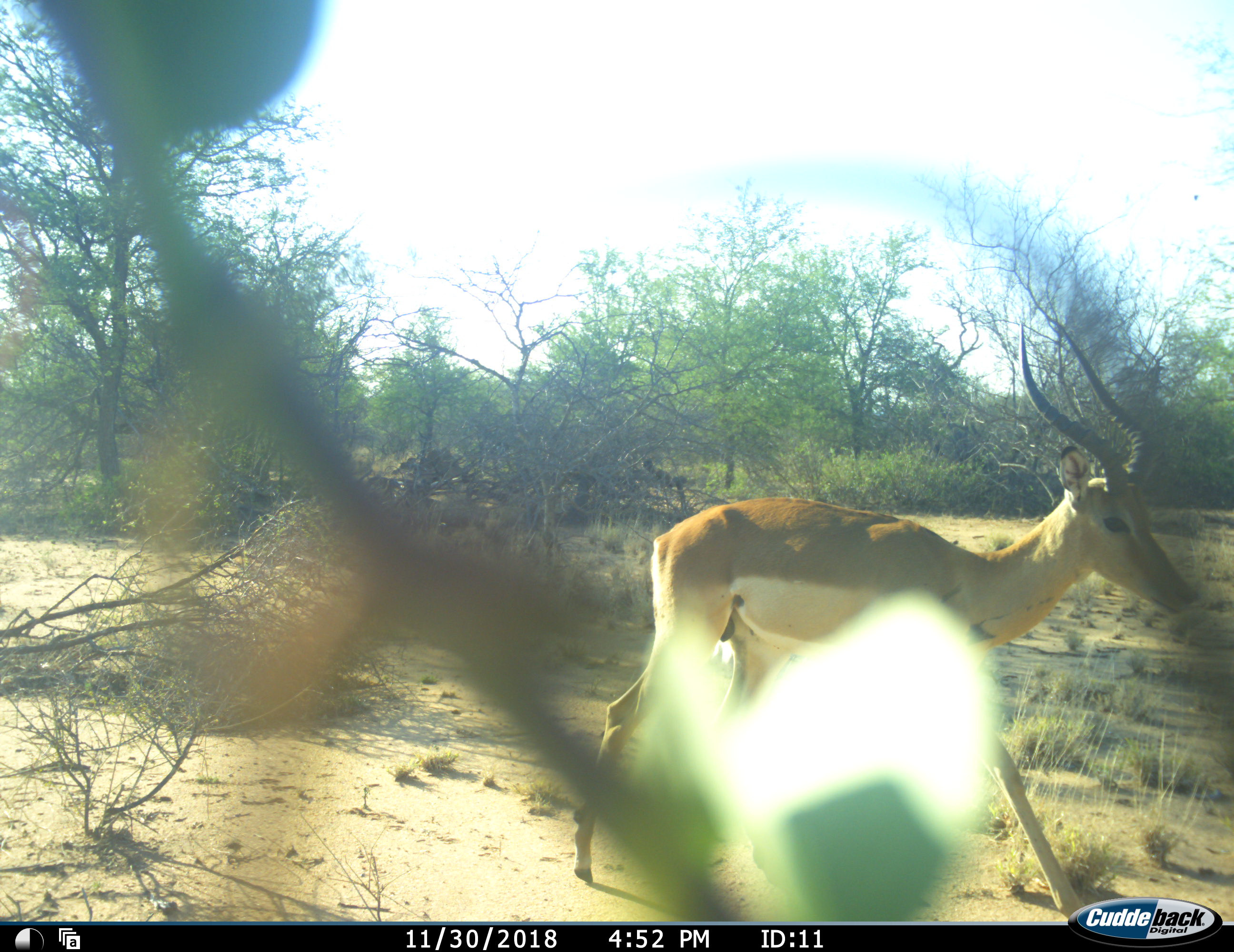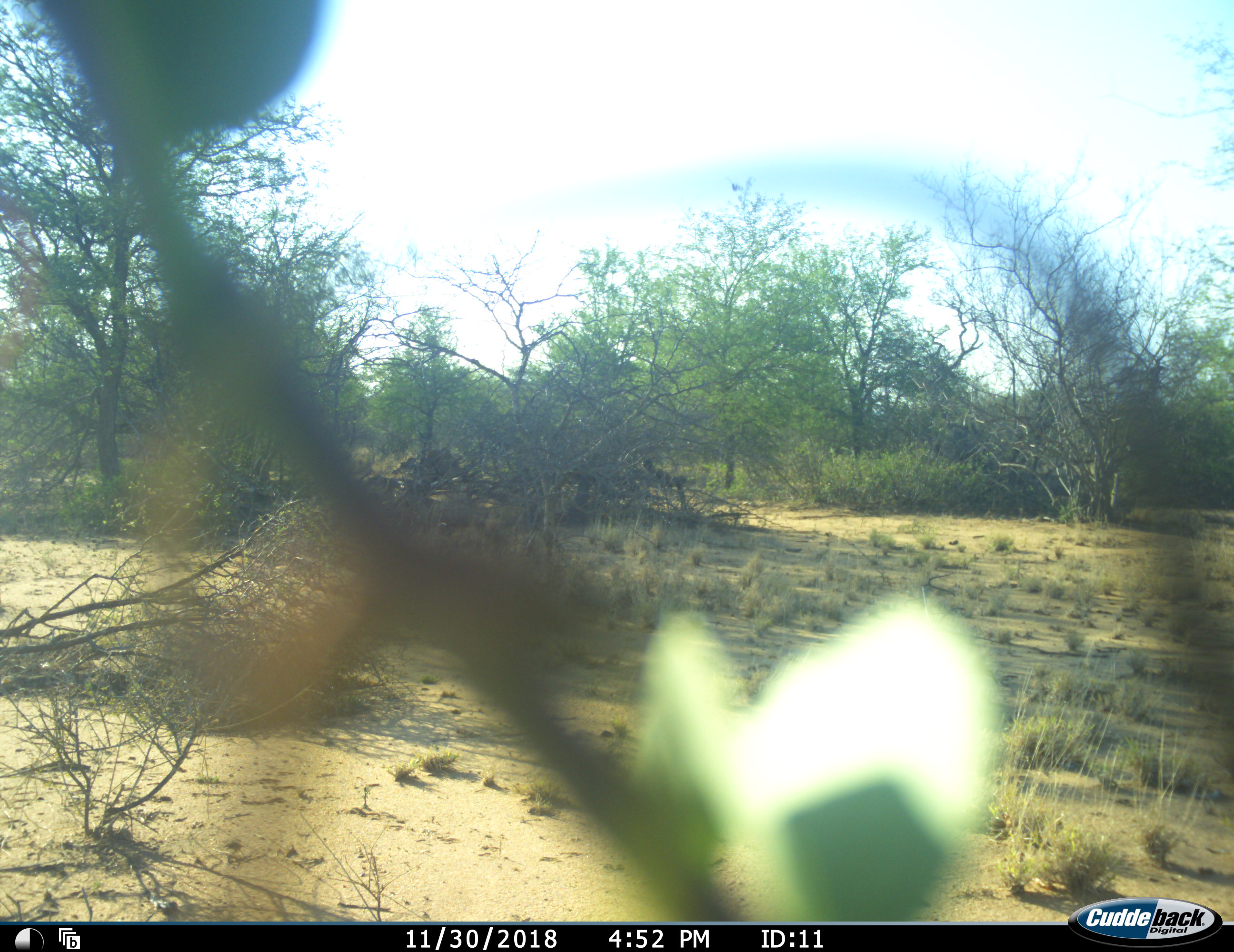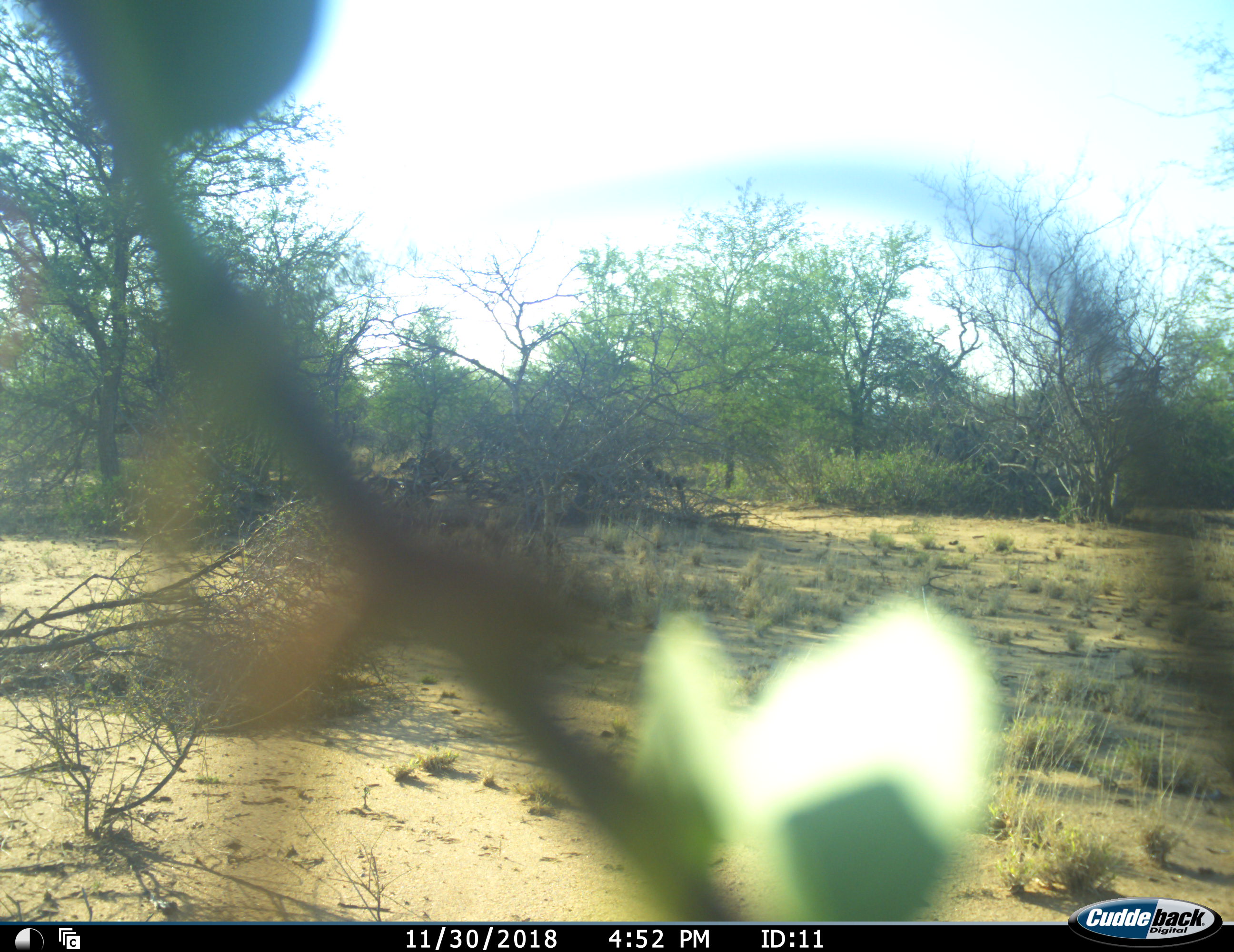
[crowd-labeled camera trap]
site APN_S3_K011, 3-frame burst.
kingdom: Animalia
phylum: Chordata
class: Mammalia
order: Artiodactyla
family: Bovidae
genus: Aepyceros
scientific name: Aepyceros melampus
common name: impala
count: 1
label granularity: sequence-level